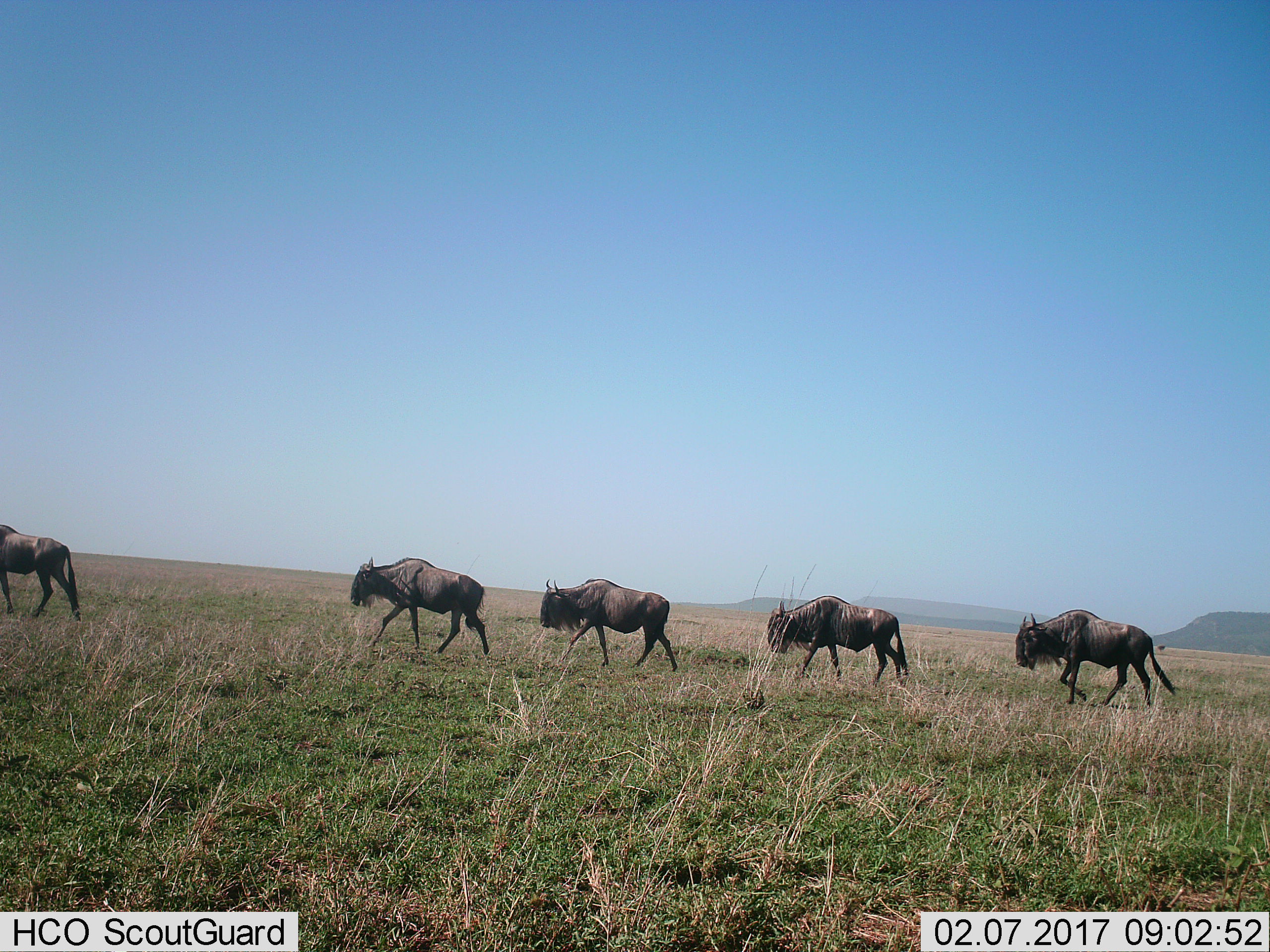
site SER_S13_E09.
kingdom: Animalia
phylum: Chordata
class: Mammalia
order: Artiodactyla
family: Bovidae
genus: Connochaetes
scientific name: Connochaetes taurinus taurinus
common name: blue wildebeest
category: wildebeestblue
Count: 5.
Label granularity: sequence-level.